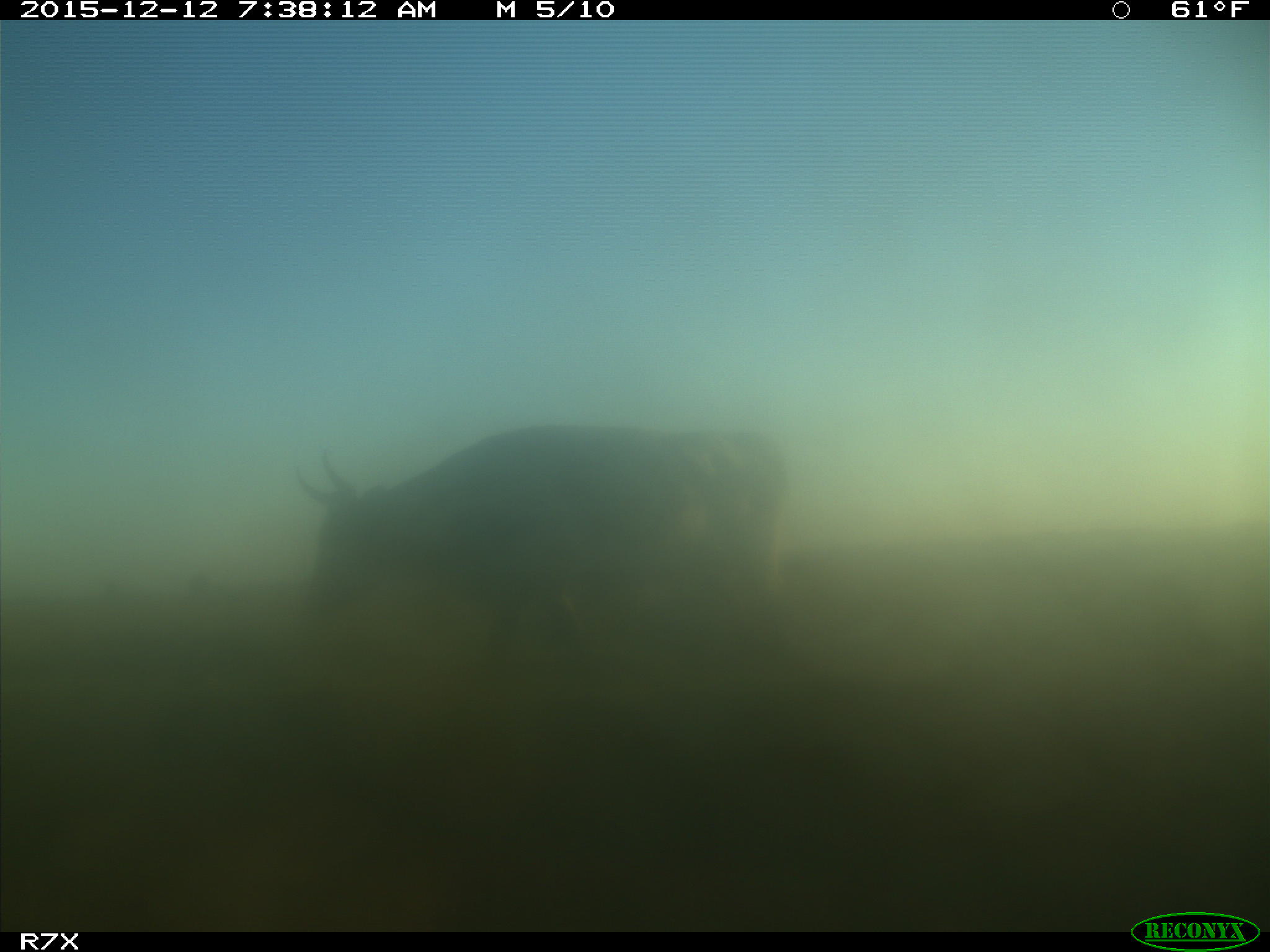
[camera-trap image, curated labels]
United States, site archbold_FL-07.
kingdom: Animalia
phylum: Chordata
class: Mammalia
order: Artiodactyla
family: Bovidae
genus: Bos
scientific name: Bos taurus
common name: domestic cow